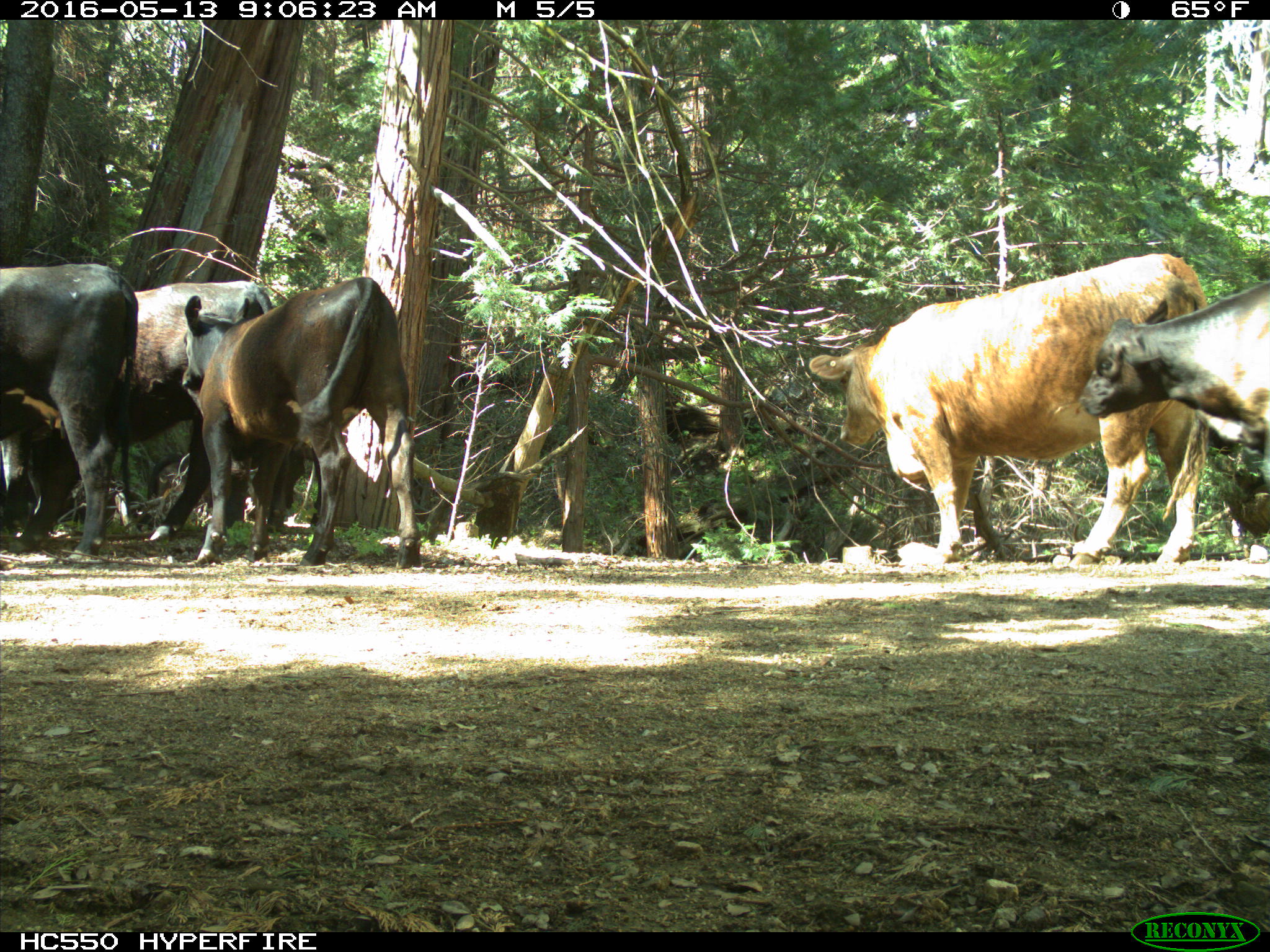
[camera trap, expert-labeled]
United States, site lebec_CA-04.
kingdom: Animalia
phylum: Chordata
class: Mammalia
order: Artiodactyla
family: Bovidae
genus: Bos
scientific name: Bos taurus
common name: domestic cow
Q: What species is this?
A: Bos taurus (domestic cow).